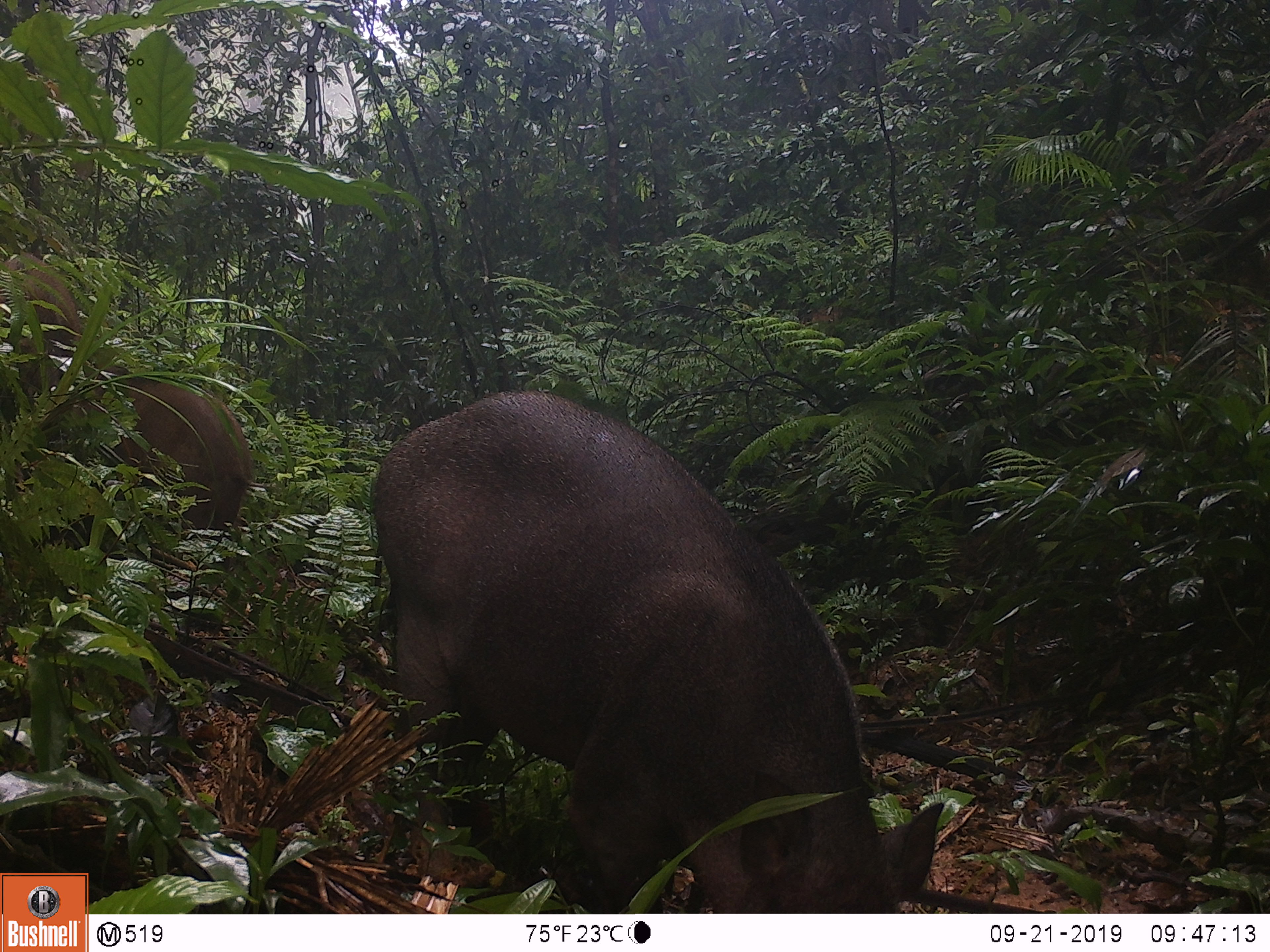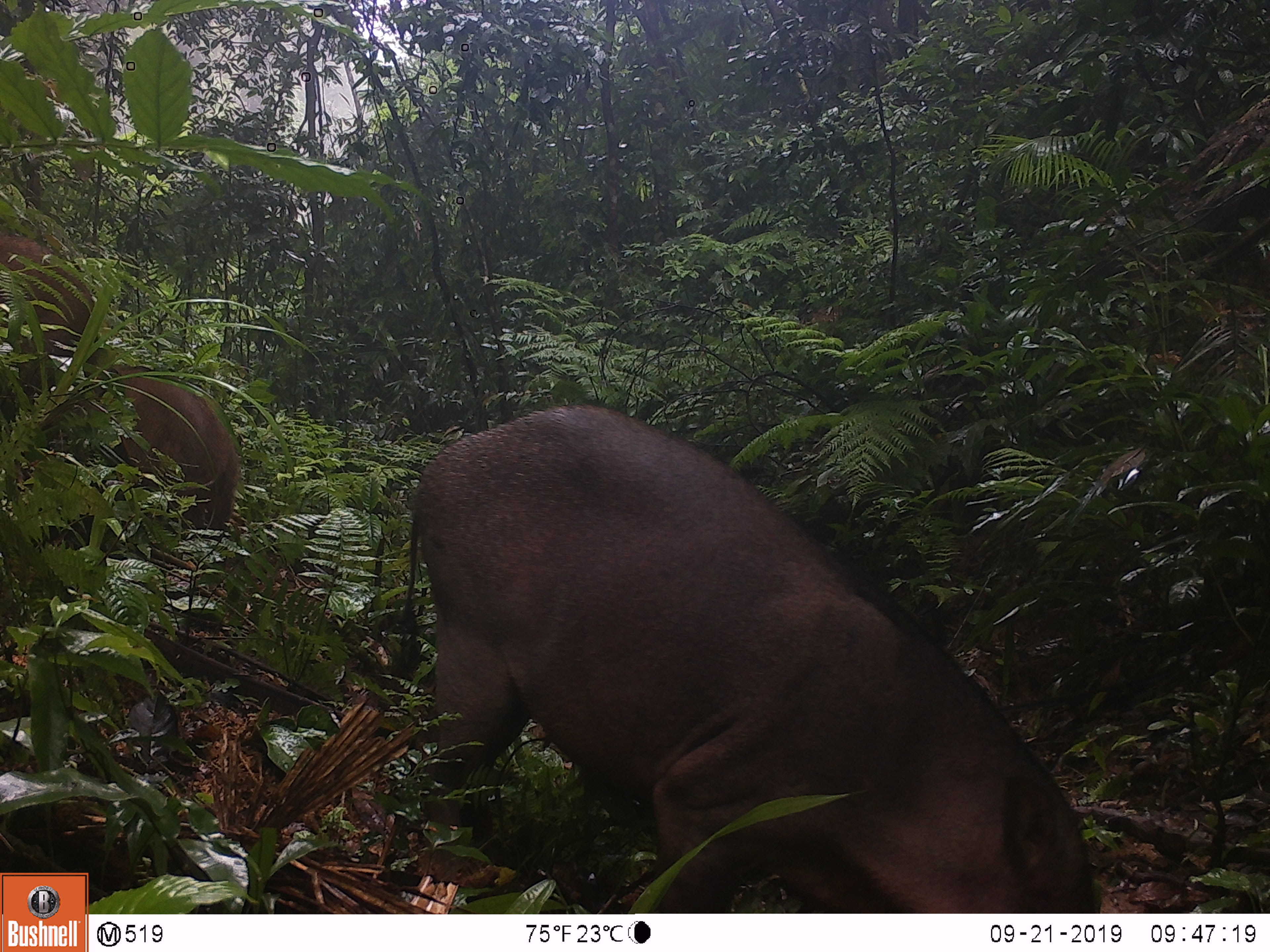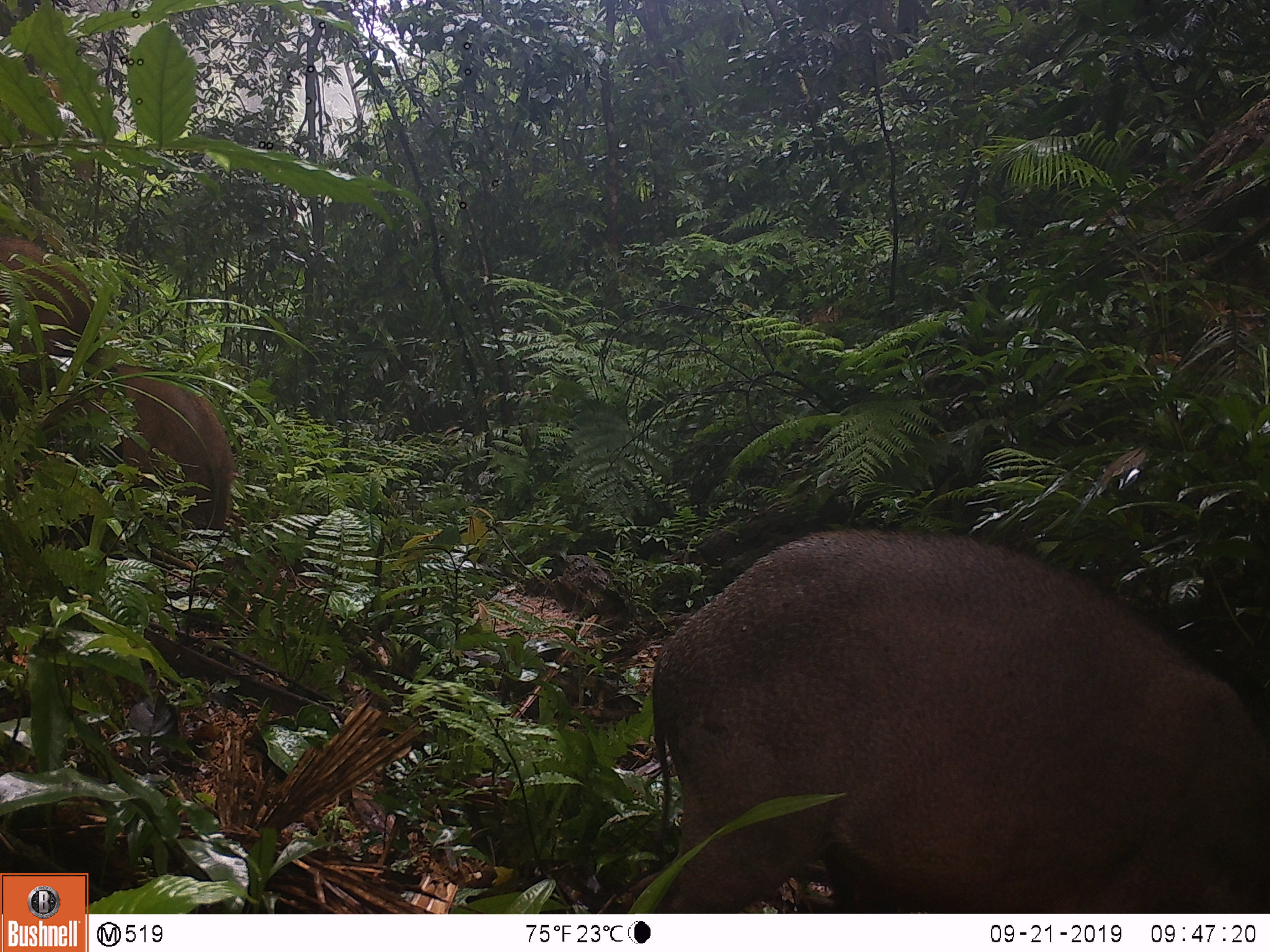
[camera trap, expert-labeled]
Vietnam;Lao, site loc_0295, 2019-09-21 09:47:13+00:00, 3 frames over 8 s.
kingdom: Animalia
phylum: Chordata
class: Mammalia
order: Artiodactyla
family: Suidae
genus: Sus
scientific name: Sus scrofa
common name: eurasian wild pig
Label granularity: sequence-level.